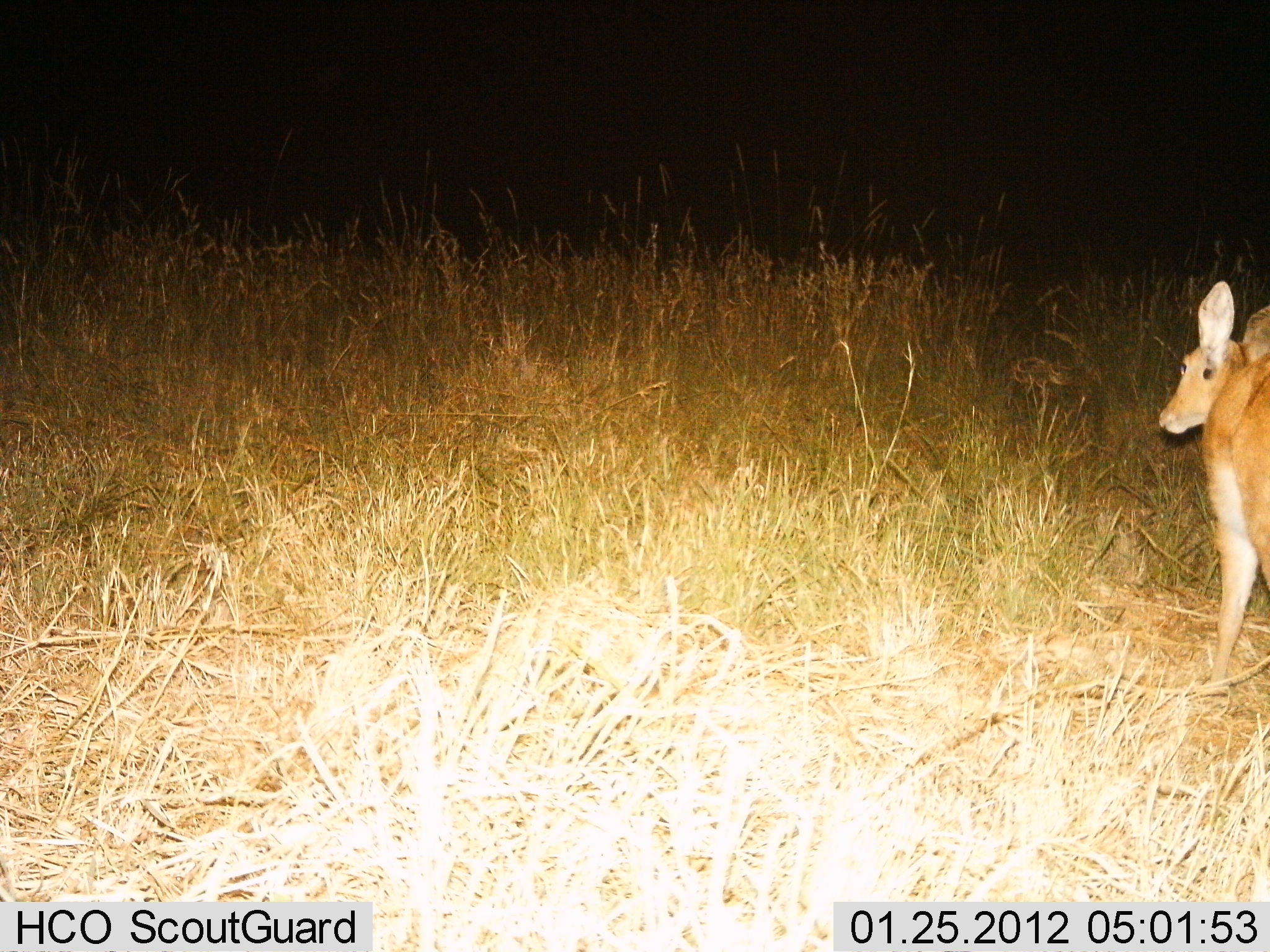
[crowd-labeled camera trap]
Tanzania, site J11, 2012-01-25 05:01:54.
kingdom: Animalia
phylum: Chordata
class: Mammalia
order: Artiodactyla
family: Bovidae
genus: Redunca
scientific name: Redunca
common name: reedbuck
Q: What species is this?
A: Reedbuck (Redunca).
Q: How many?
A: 1.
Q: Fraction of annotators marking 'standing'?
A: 91%.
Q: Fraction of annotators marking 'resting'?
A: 0%.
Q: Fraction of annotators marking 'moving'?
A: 9%.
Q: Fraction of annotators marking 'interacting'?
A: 0%.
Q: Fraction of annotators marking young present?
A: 0%.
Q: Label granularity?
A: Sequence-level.